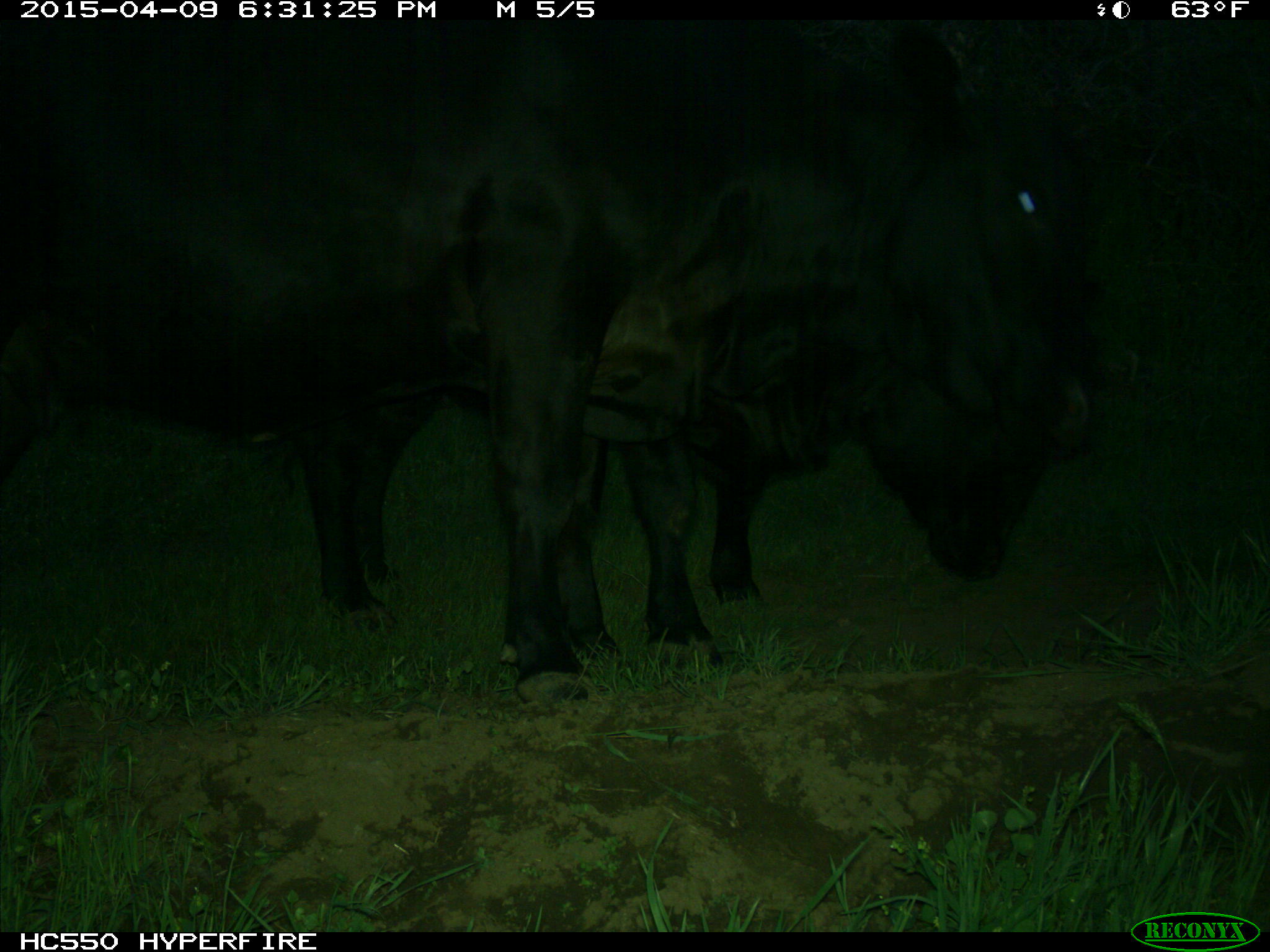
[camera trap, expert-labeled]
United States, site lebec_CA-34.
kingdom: Animalia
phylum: Chordata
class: Mammalia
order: Artiodactyla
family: Bovidae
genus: Bos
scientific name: Bos taurus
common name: domestic cow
Bos taurus (domestic cow).